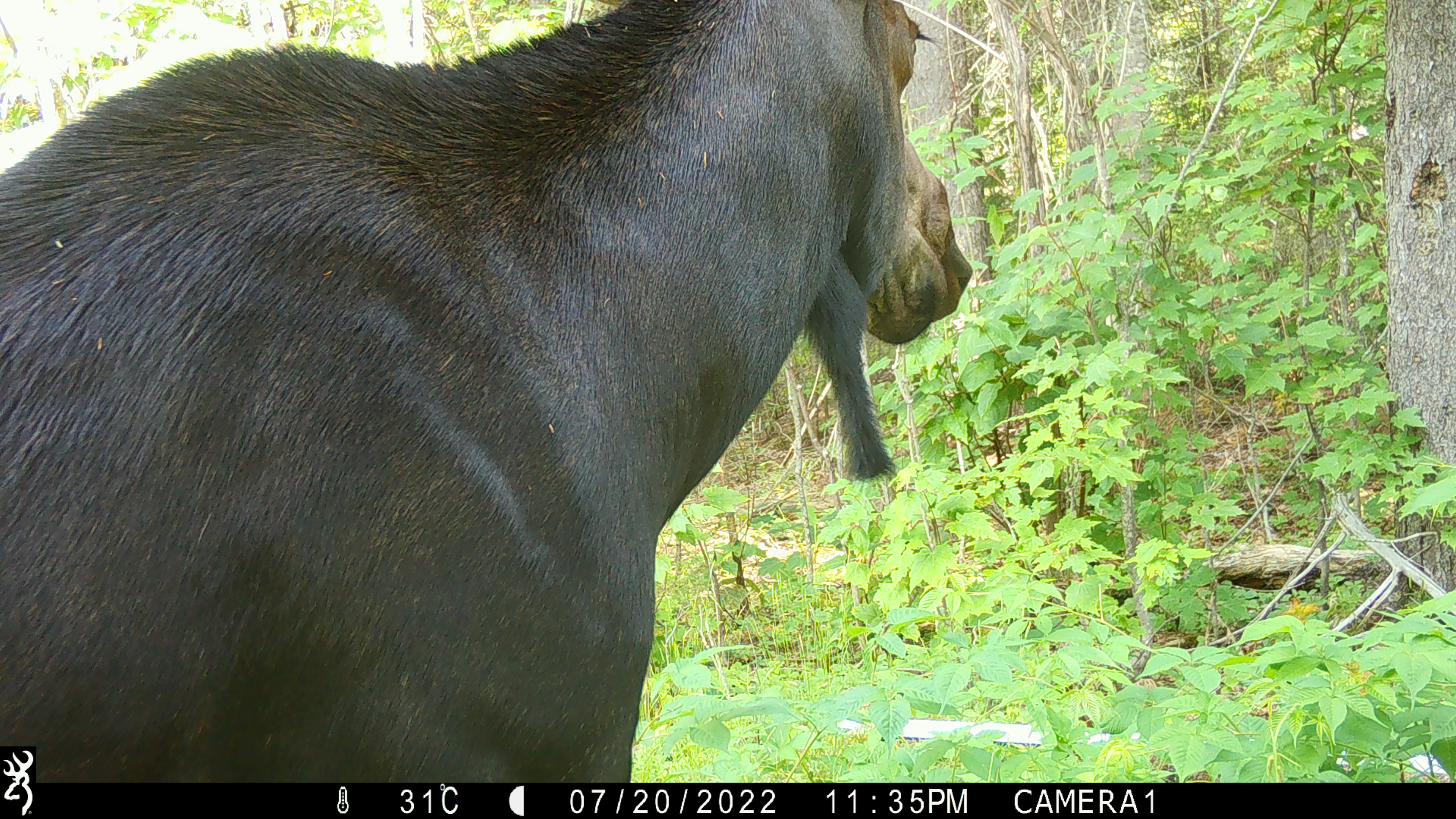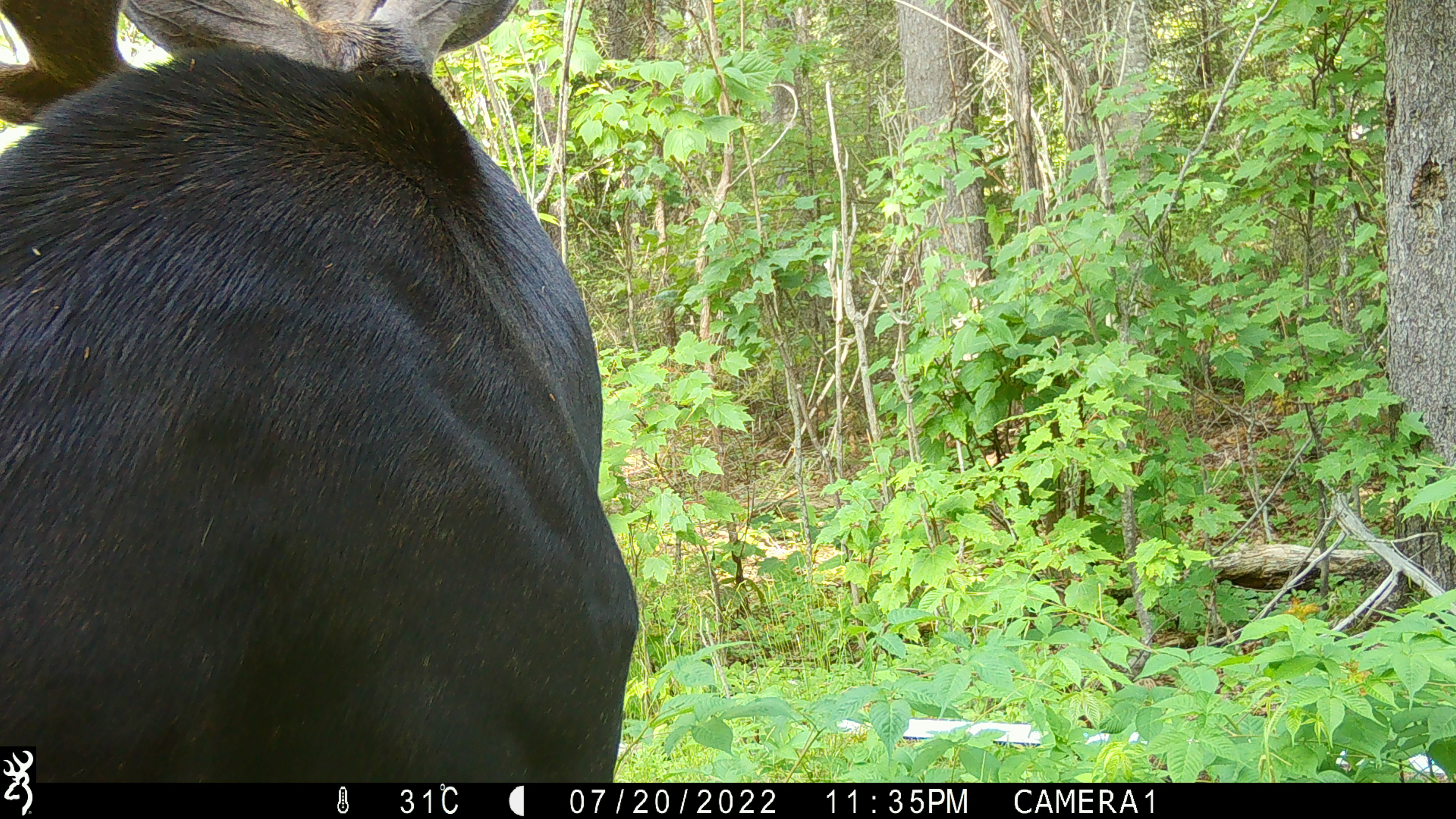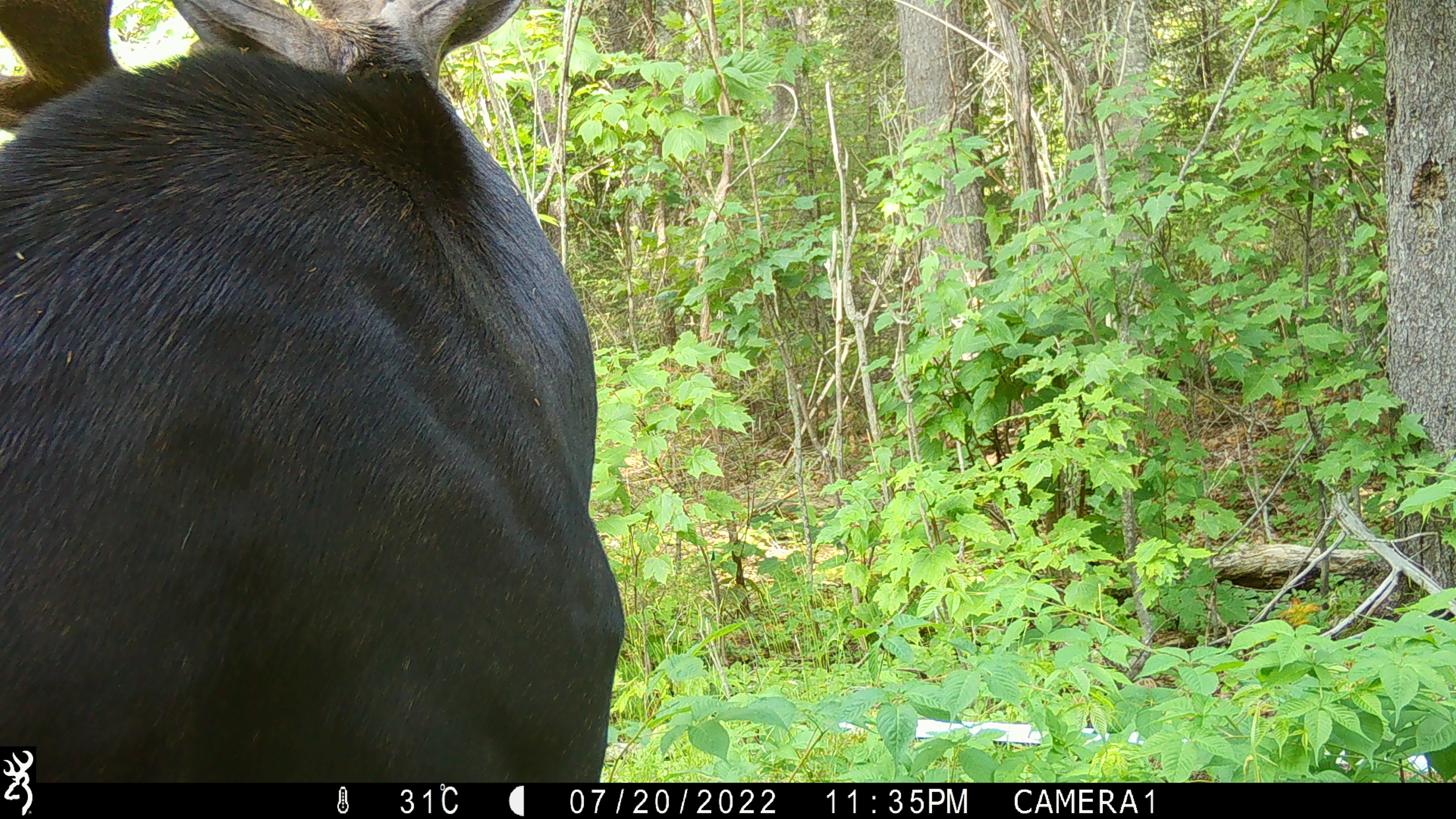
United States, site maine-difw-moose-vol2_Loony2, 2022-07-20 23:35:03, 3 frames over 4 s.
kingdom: Animalia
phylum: Chordata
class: Mammalia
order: Artiodactyla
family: Cervidae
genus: Alces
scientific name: Alces alces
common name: moose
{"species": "moose (Alces alces)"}